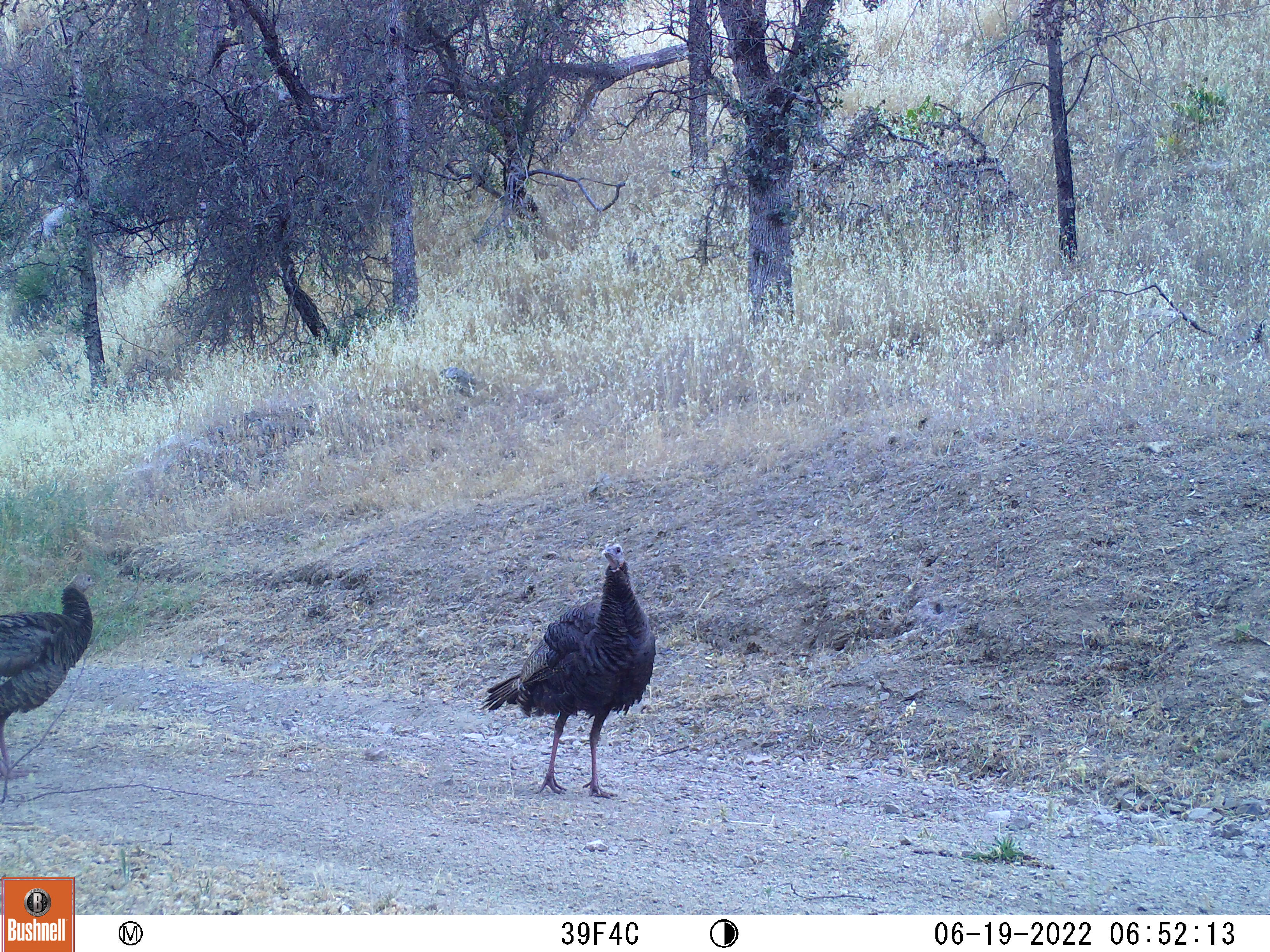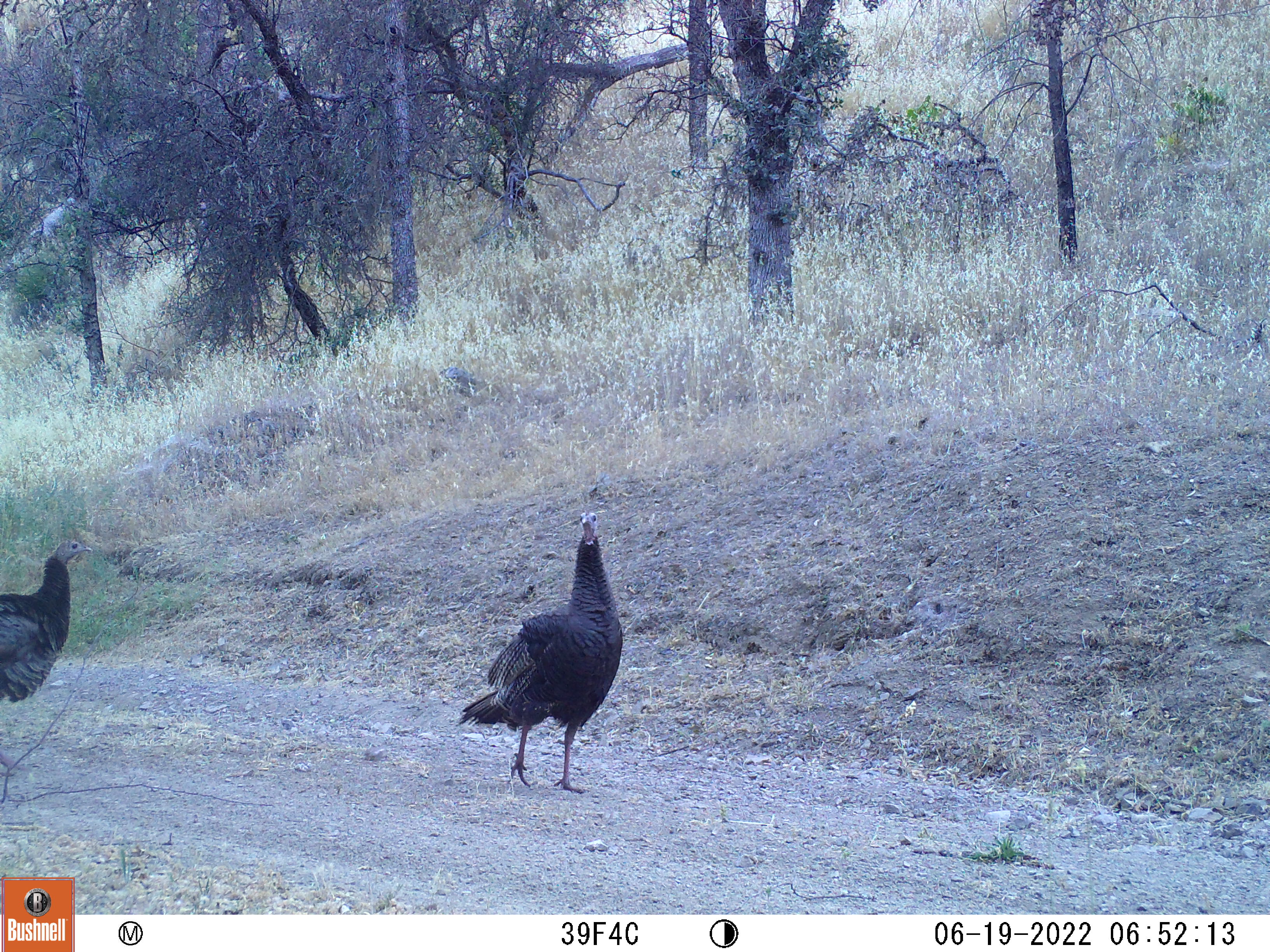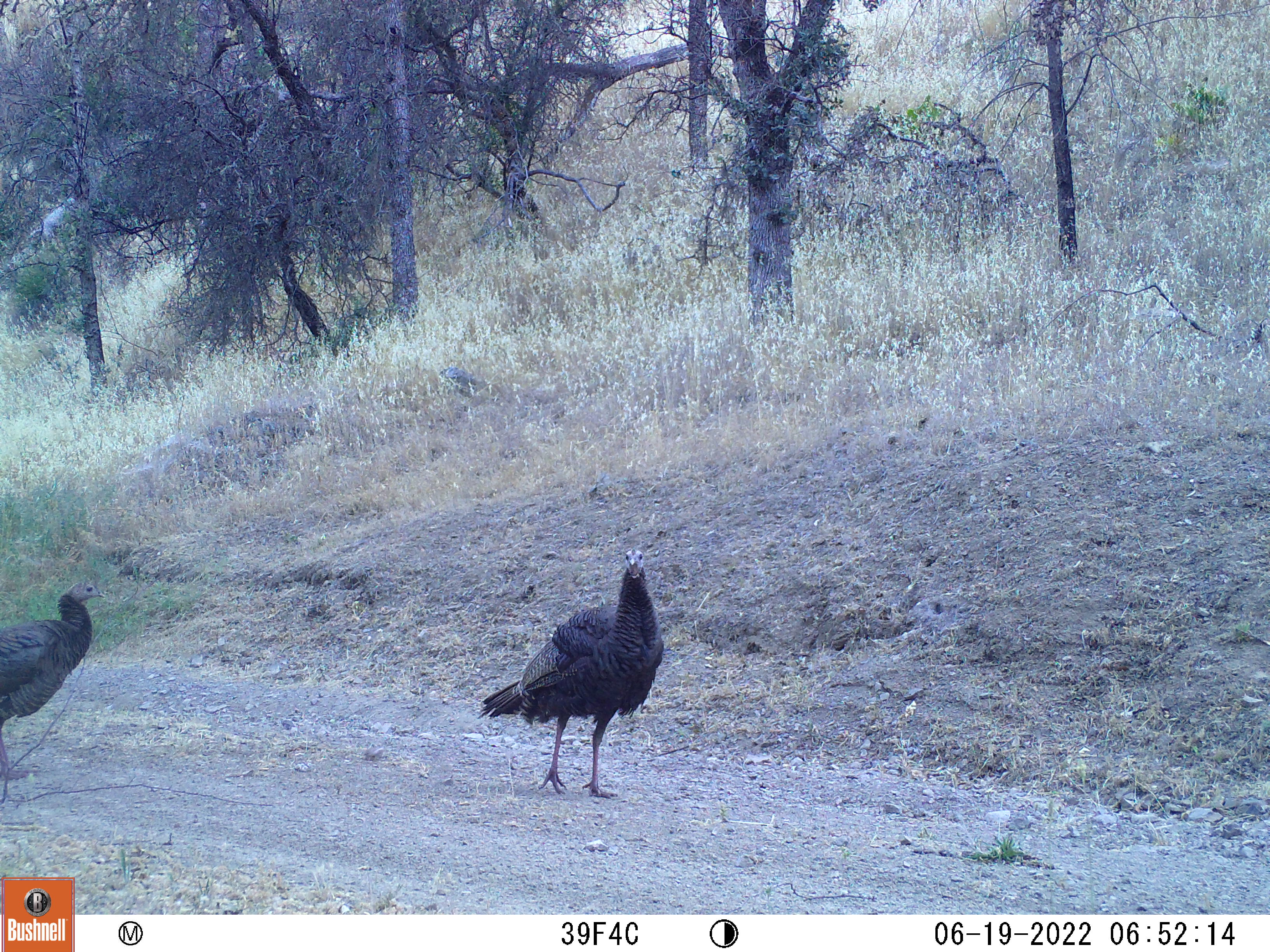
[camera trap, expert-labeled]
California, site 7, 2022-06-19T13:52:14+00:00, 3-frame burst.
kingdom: Animalia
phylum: Chordata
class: Aves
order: Galliformes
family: Phasianidae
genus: Meleagris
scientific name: Meleagris gallopavo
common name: turkey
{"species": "turkey (Meleagris gallopavo)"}